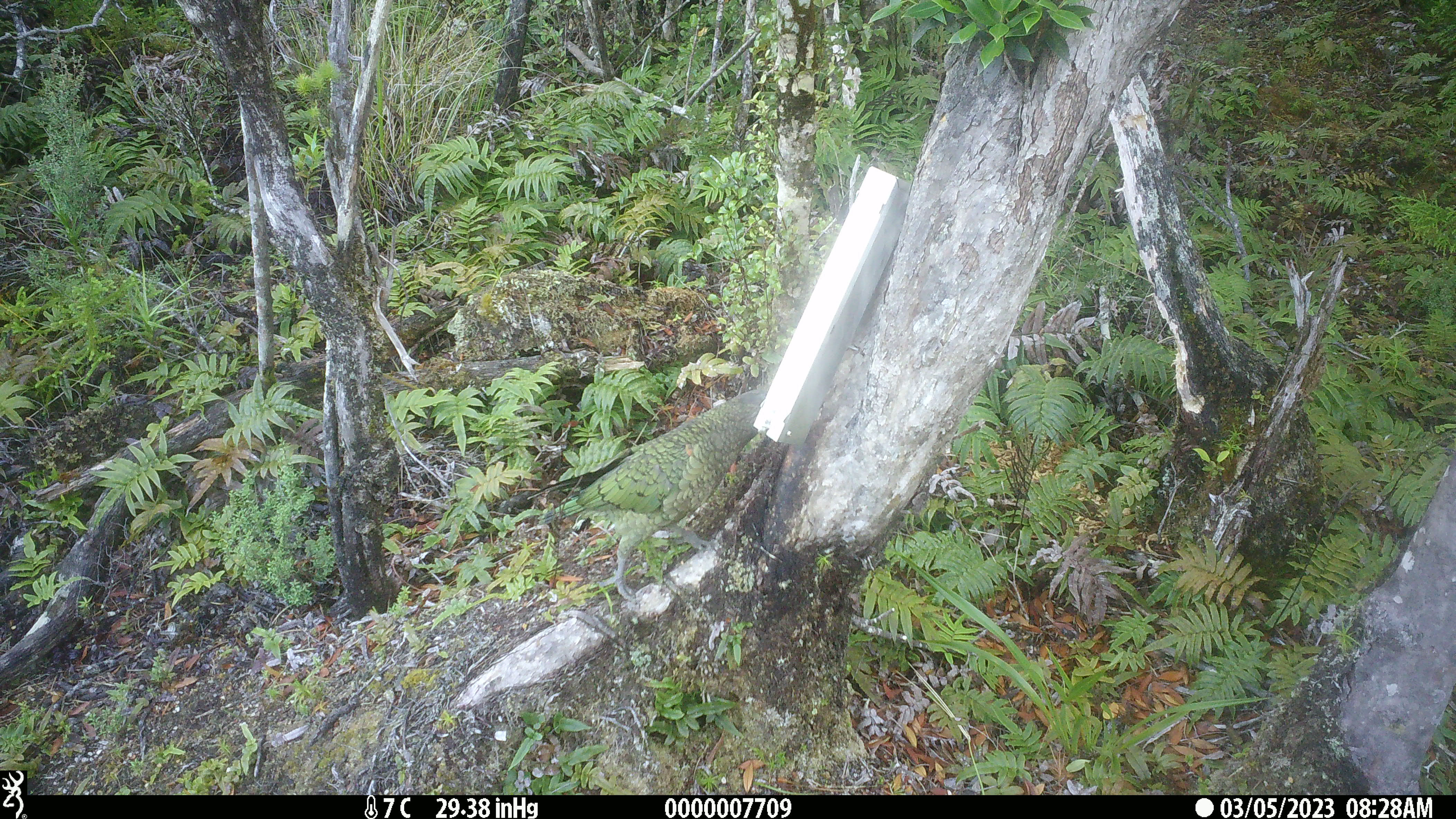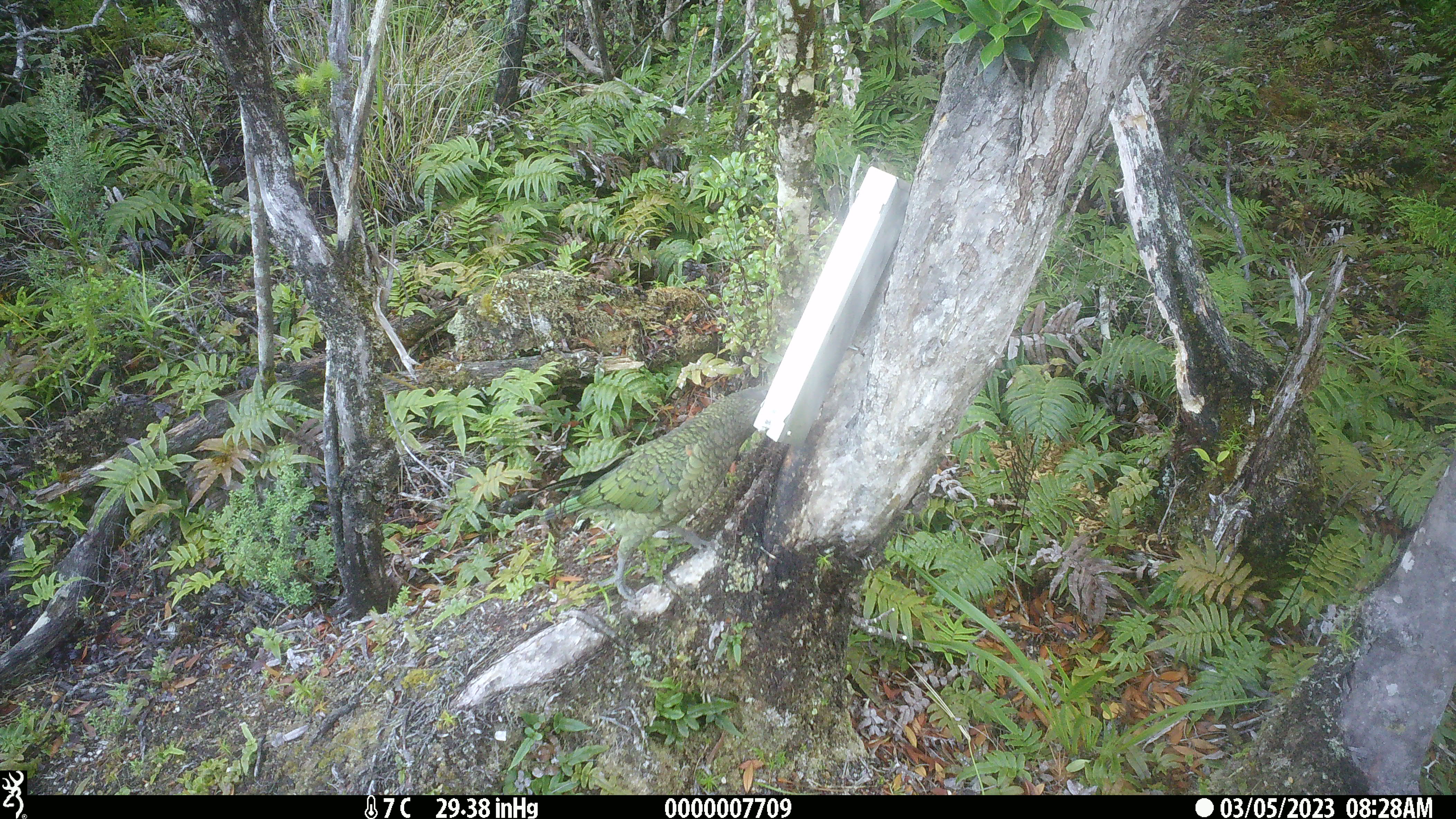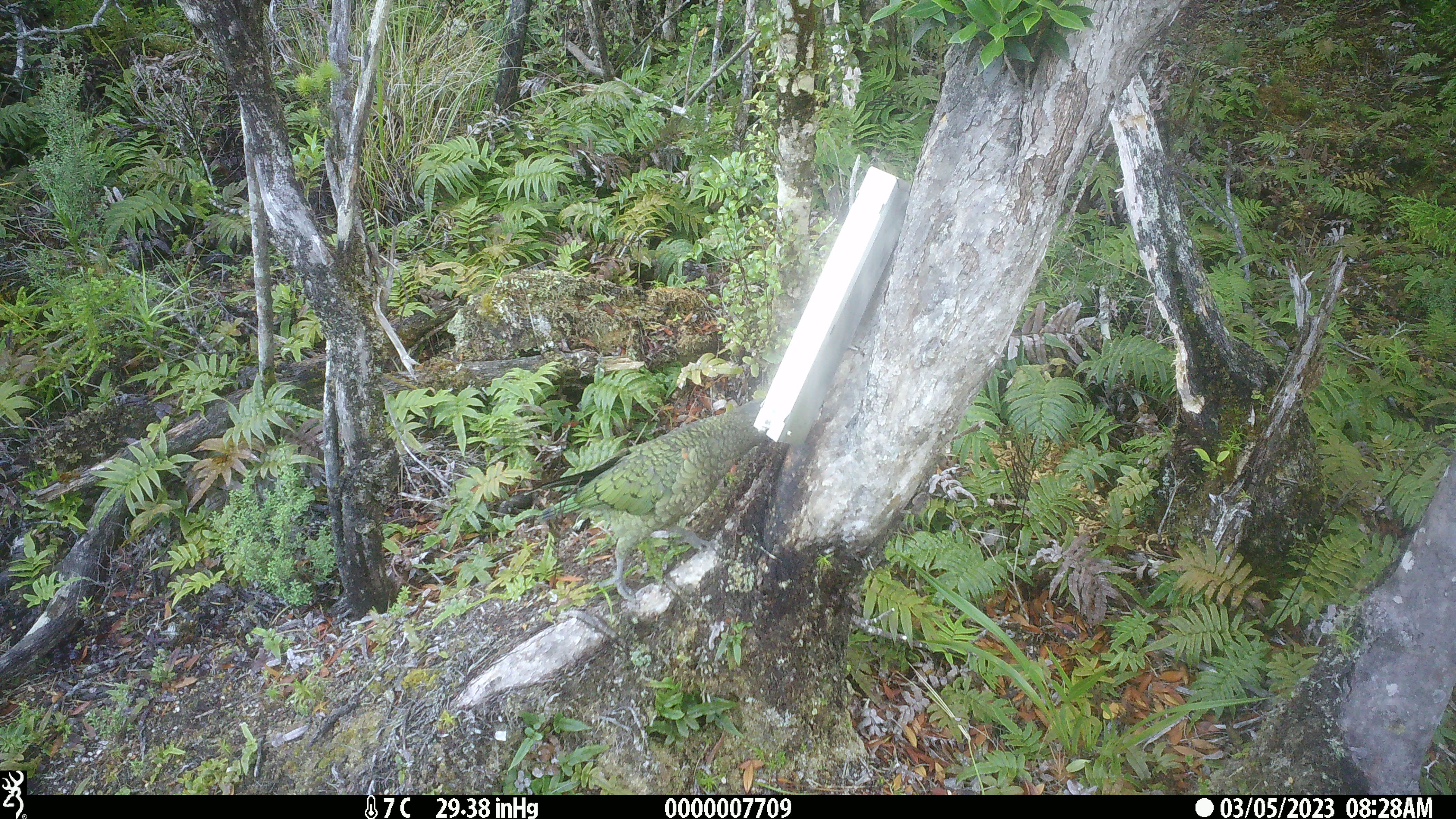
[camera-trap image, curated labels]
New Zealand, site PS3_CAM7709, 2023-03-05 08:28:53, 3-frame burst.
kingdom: Animalia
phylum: Chordata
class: Aves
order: Psittaciformes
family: Strigopidae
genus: Nestor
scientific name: Nestor notabilis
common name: kea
Kea (Nestor notabilis).